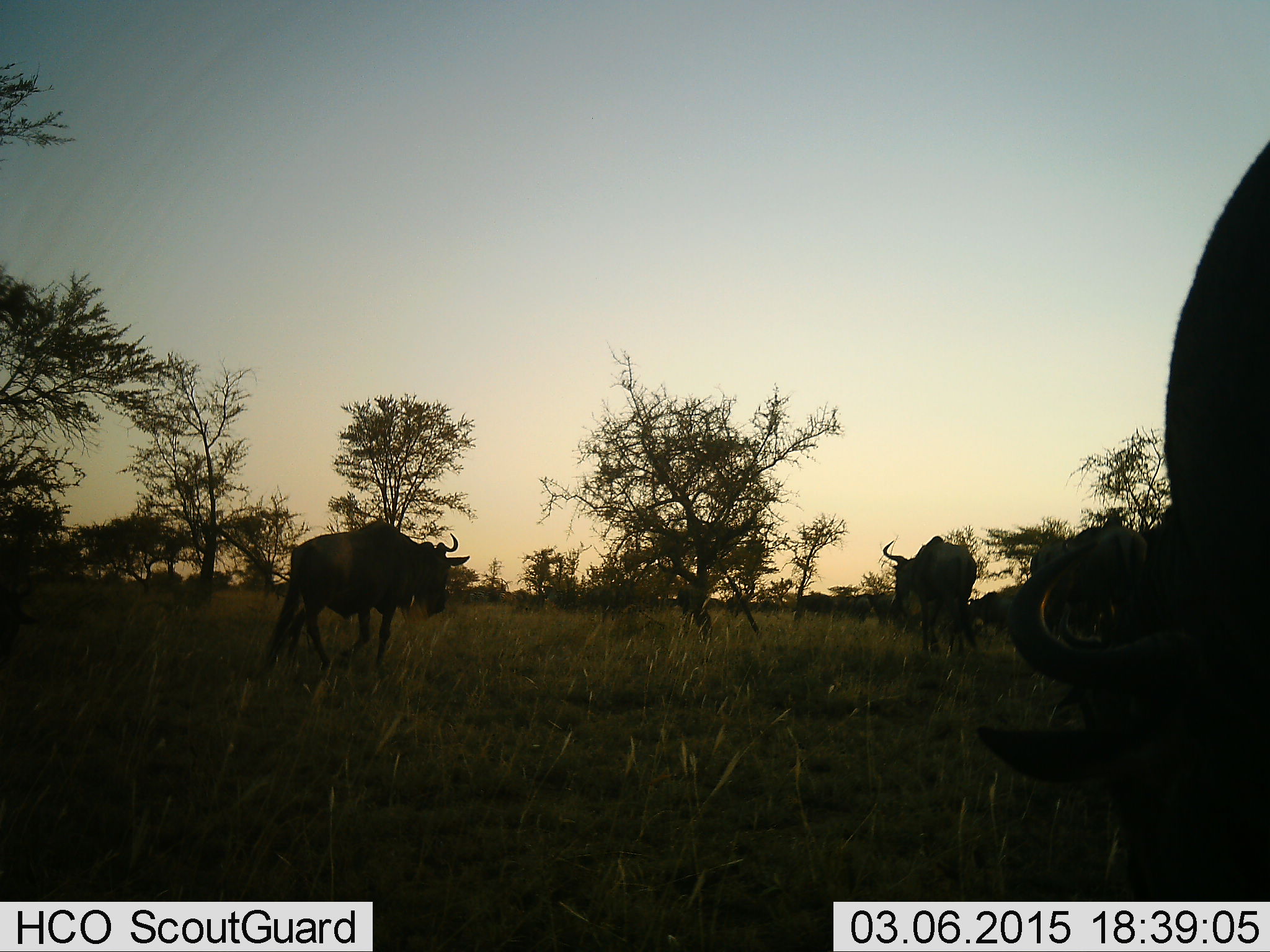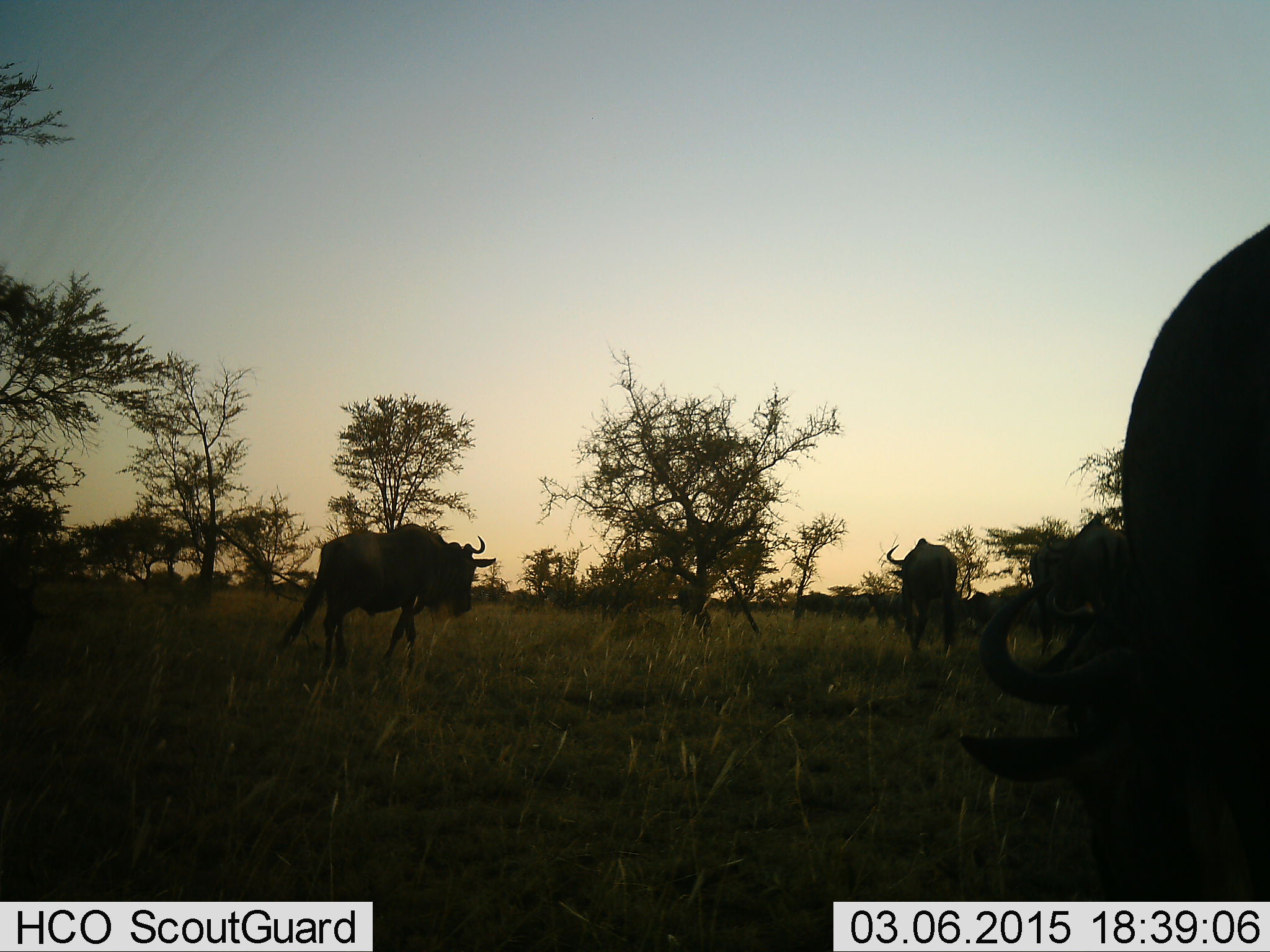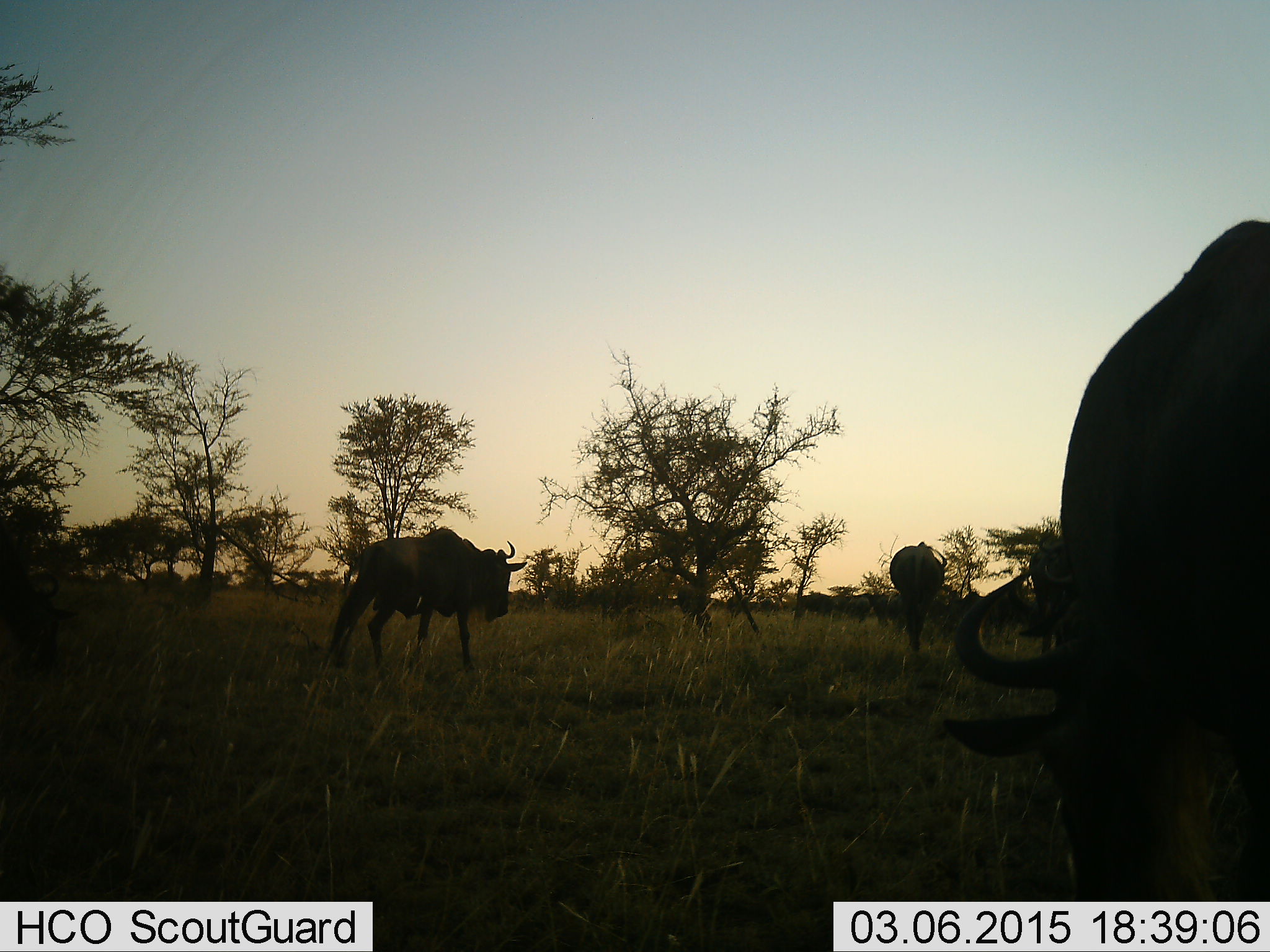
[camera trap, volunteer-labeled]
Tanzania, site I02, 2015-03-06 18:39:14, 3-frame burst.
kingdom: Animalia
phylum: Chordata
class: Mammalia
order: Artiodactyla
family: Bovidae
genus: Connochaetes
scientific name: Connochaetes taurinus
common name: blue wildebeest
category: wildebeest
Wildebeest (blue wildebeest) (Connochaetes taurinus), count 4. Behavior (volunteer vote fractions): standing 30%, resting 0%, moving 90%, interacting 0%. Young present (vote fraction): 0%. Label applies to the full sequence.